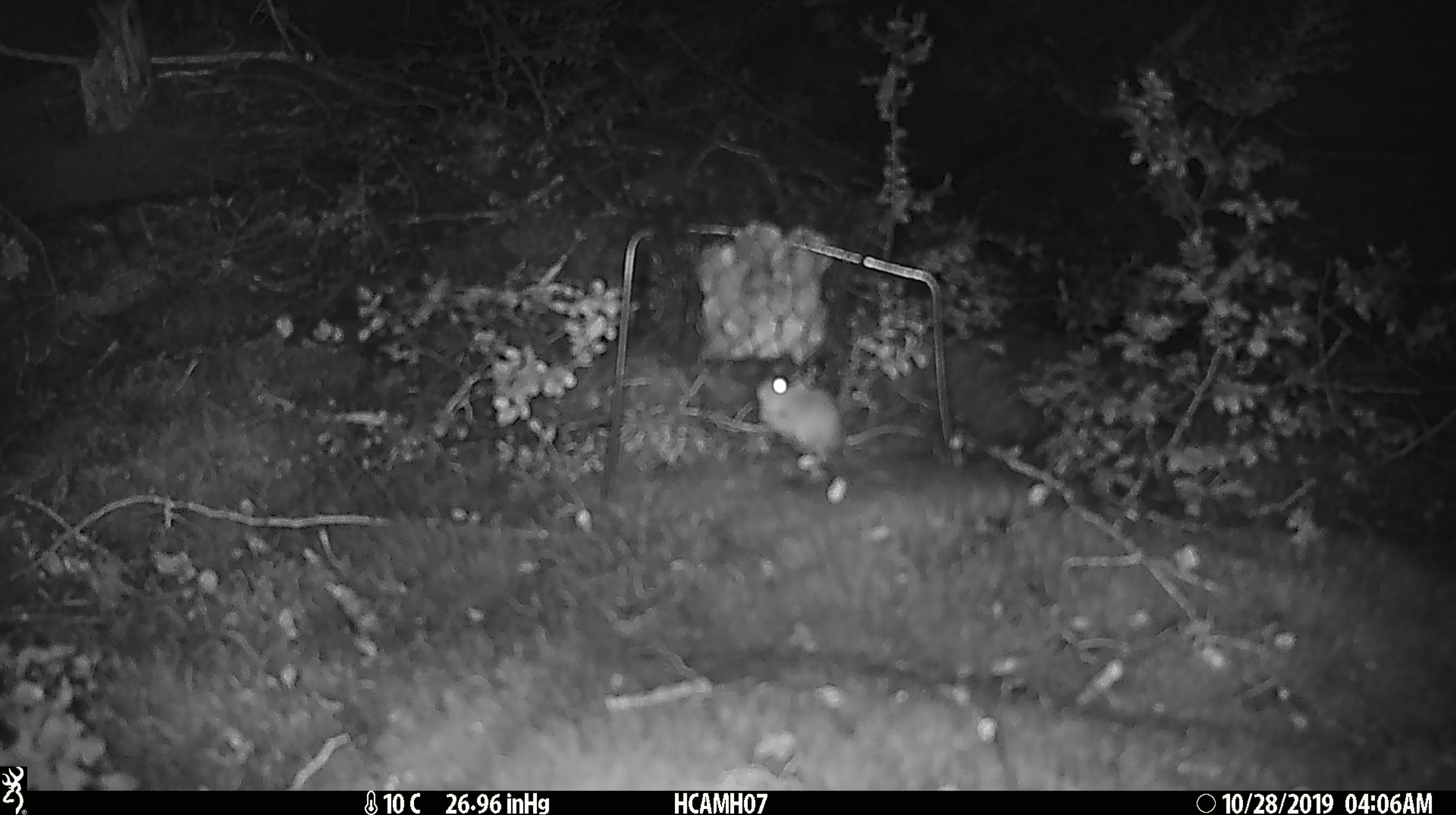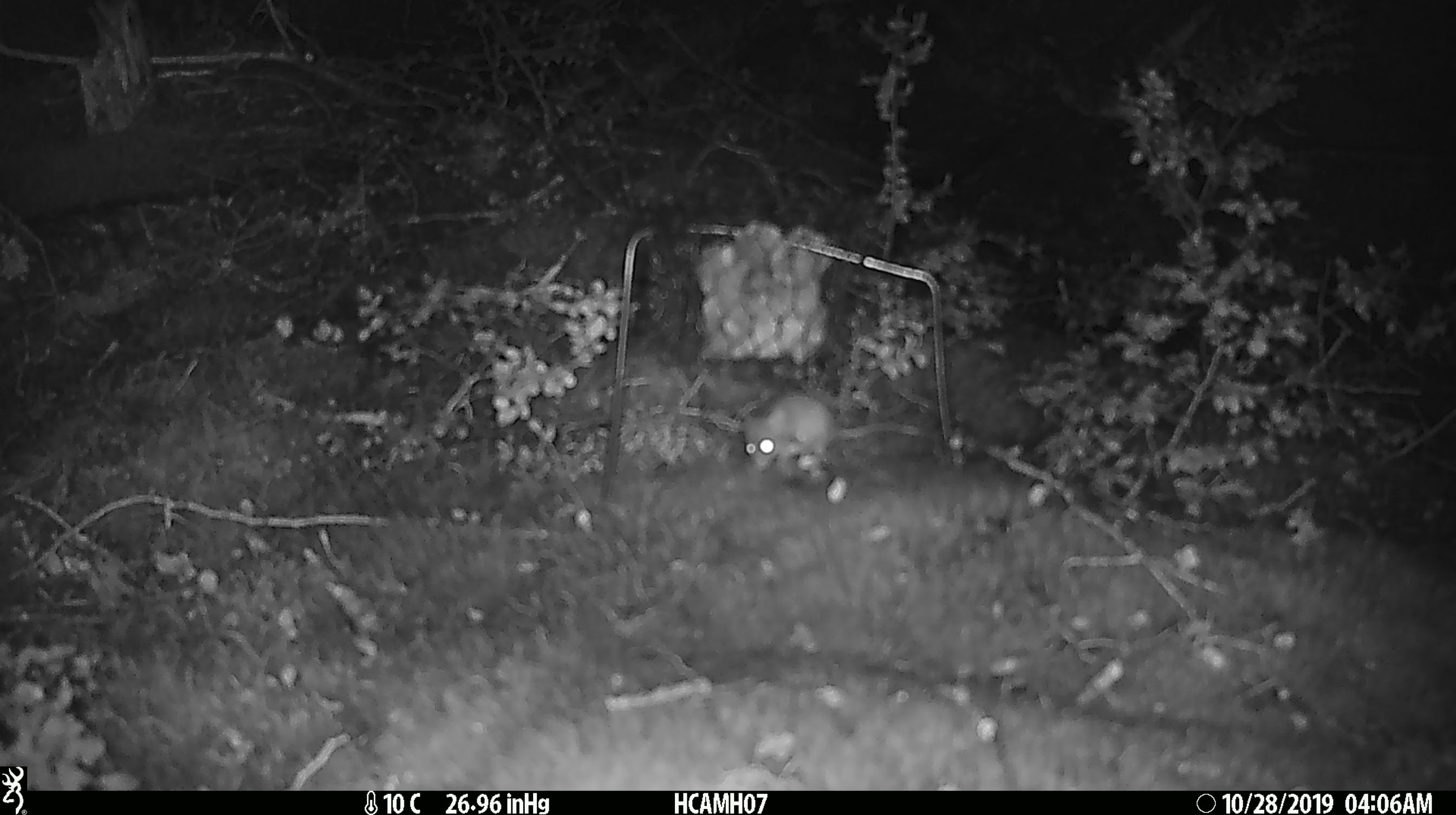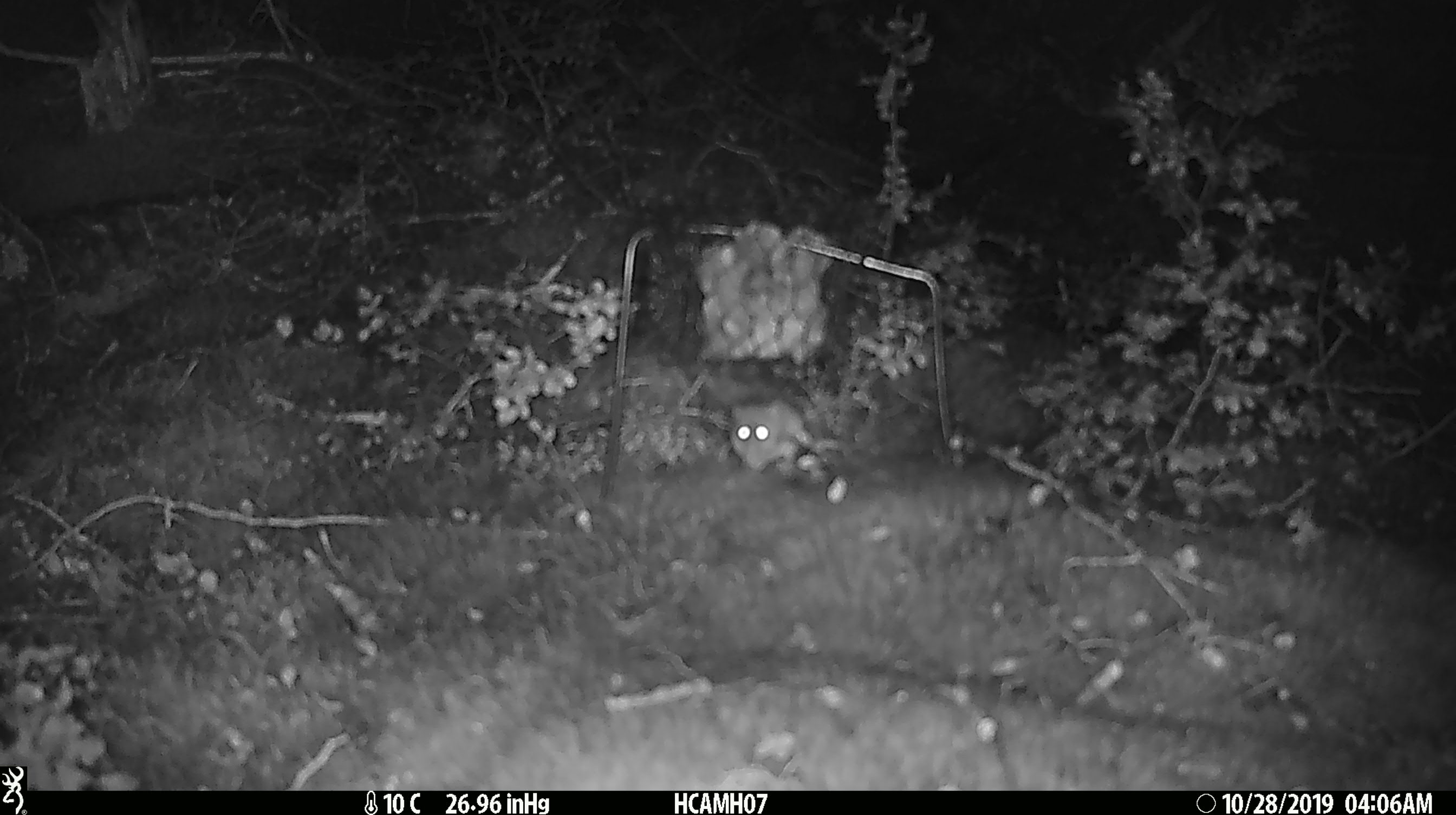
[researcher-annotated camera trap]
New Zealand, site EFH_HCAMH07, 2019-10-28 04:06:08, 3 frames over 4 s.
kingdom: Animalia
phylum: Chordata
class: Mammalia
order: Rodentia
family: Muridae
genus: Mus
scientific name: Mus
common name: mouse